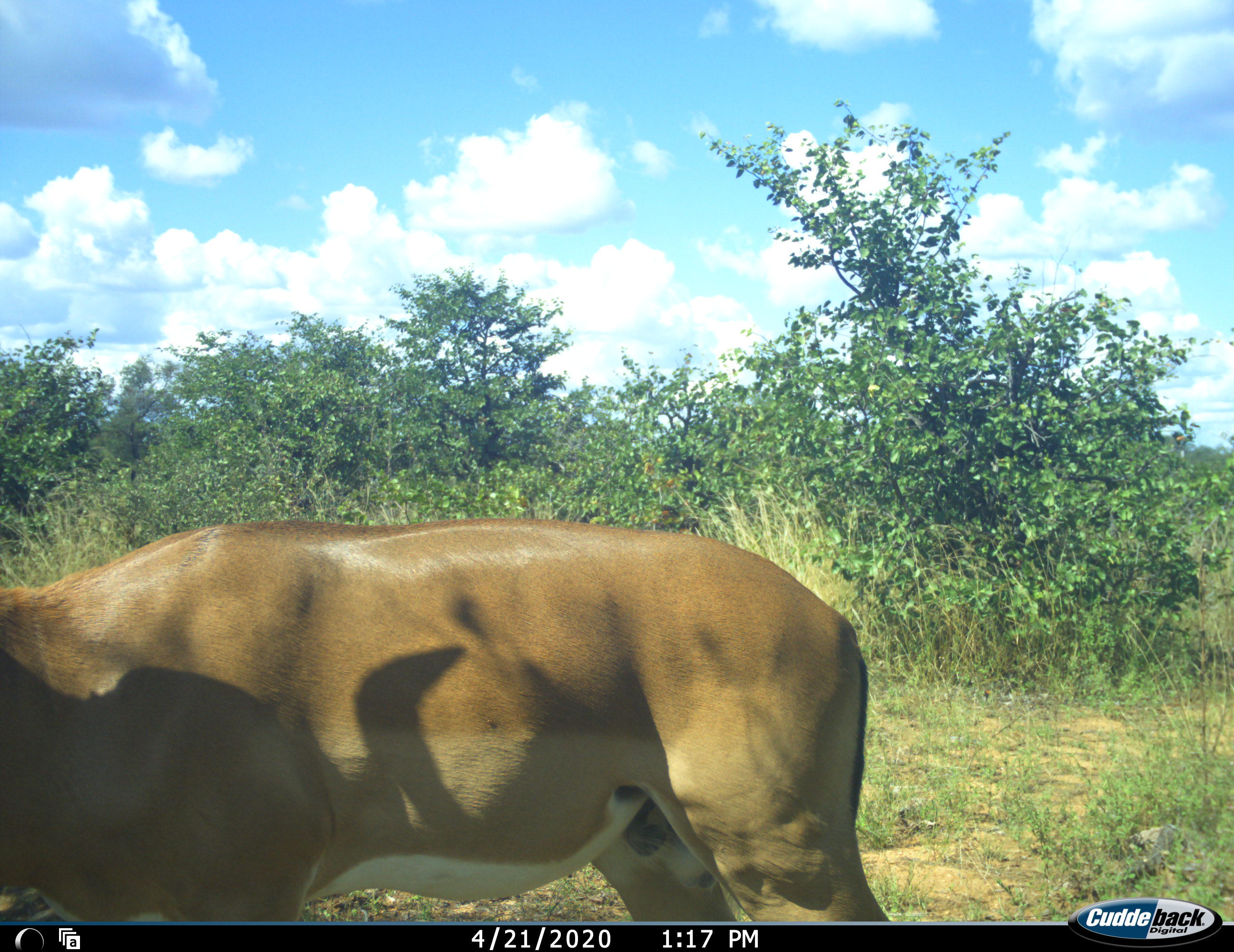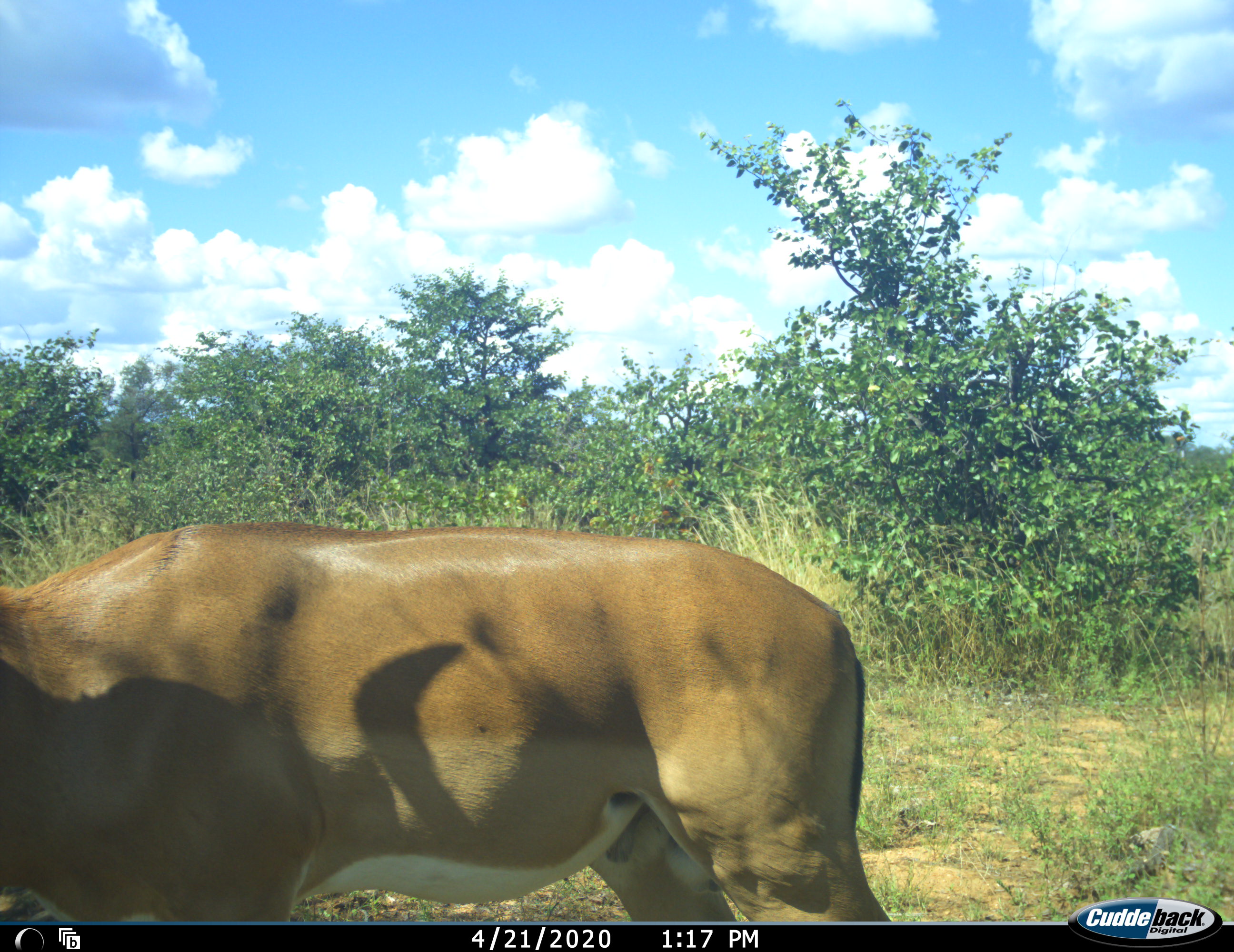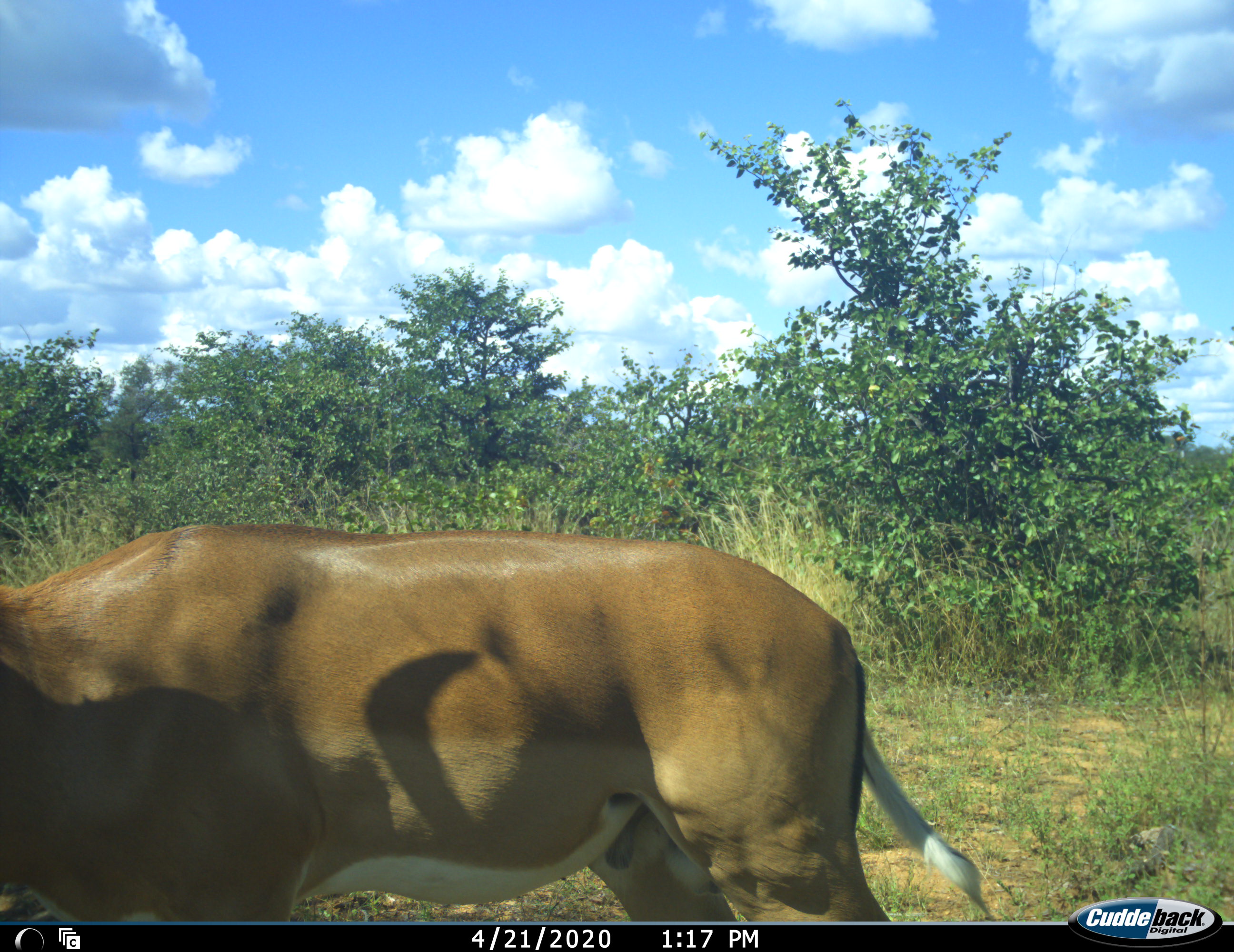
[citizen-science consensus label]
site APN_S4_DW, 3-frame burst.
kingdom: Animalia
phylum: Chordata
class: Mammalia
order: Artiodactyla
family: Bovidae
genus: Aepyceros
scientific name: Aepyceros melampus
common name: impala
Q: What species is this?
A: Impala (Aepyceros melampus).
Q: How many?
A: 1.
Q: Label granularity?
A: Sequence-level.